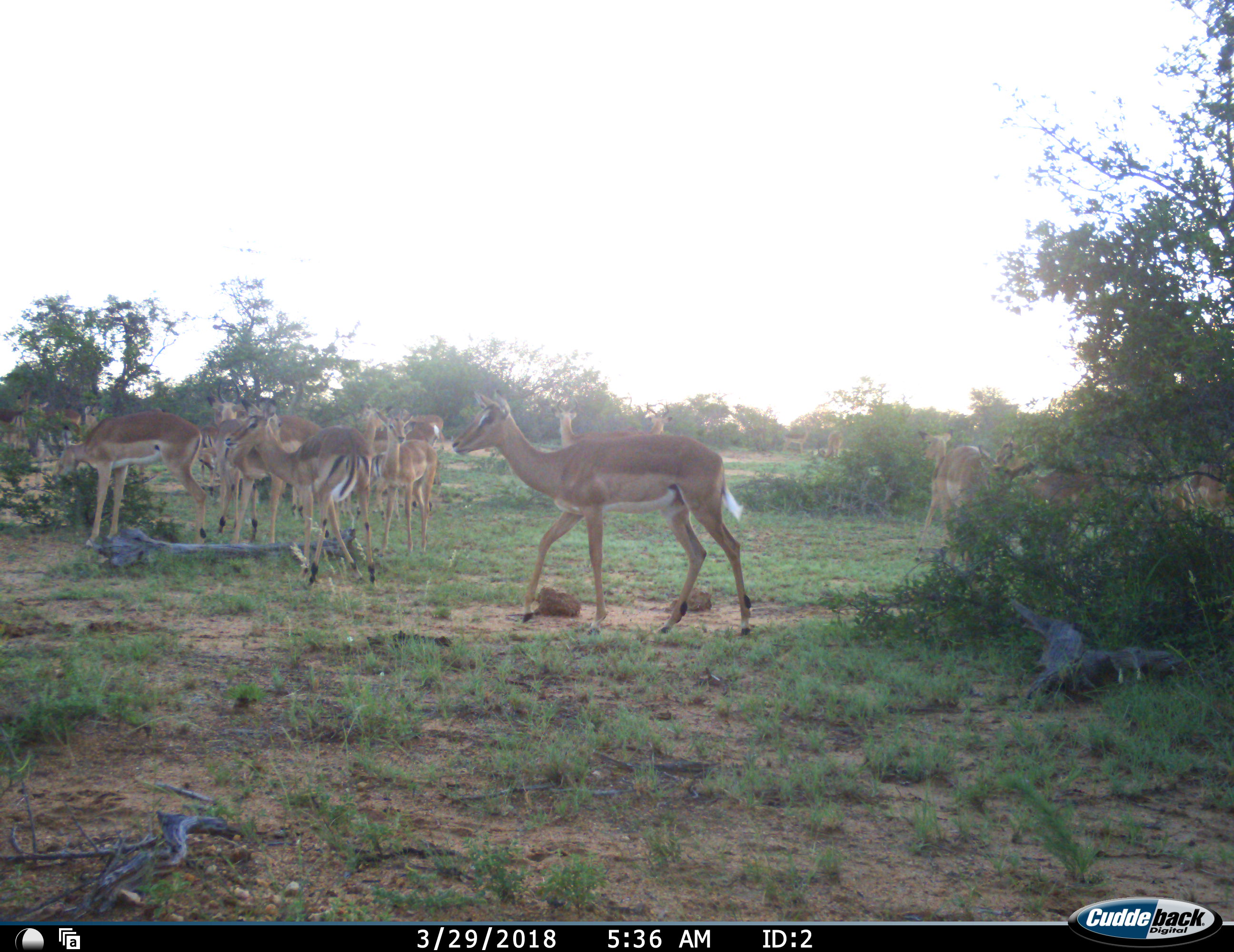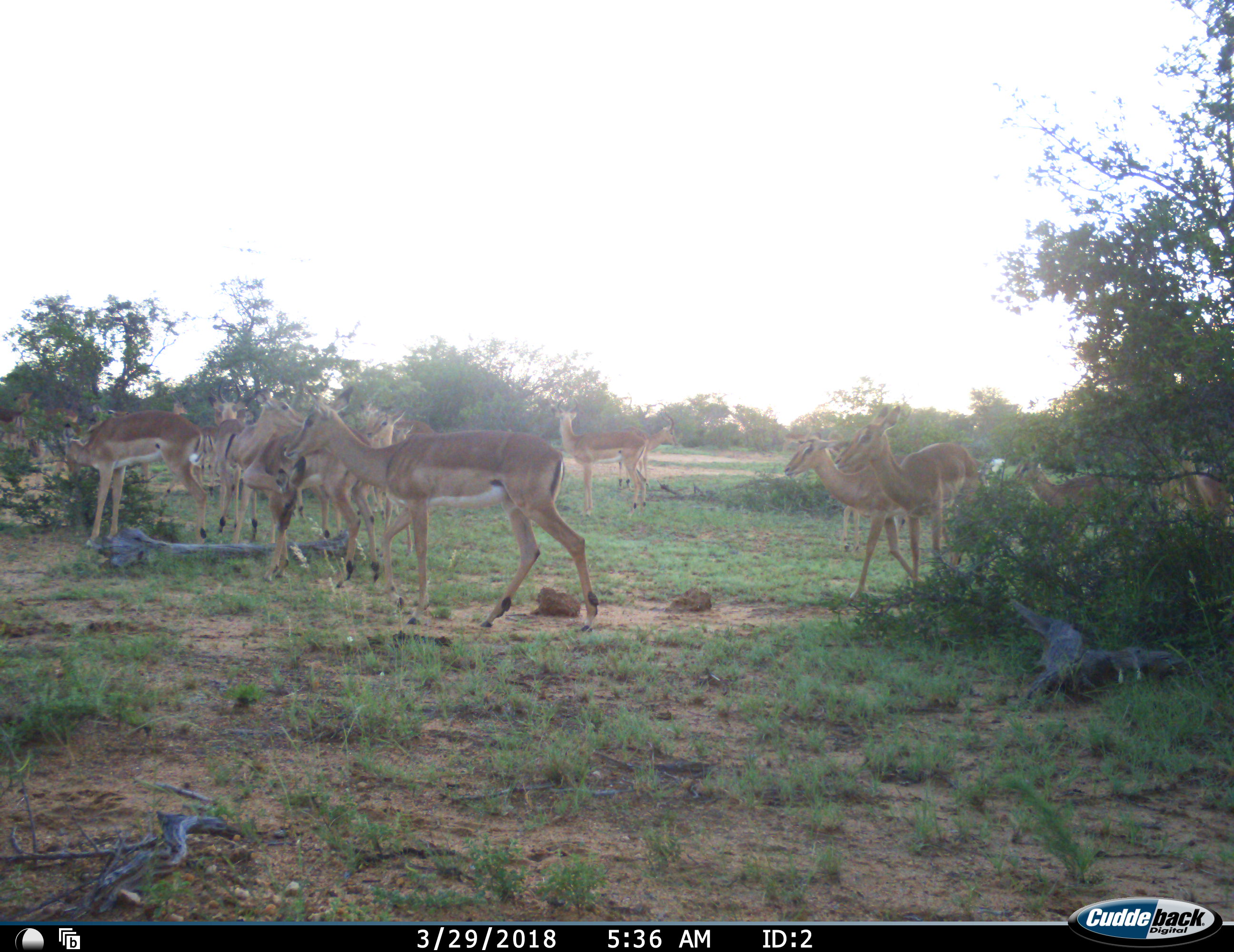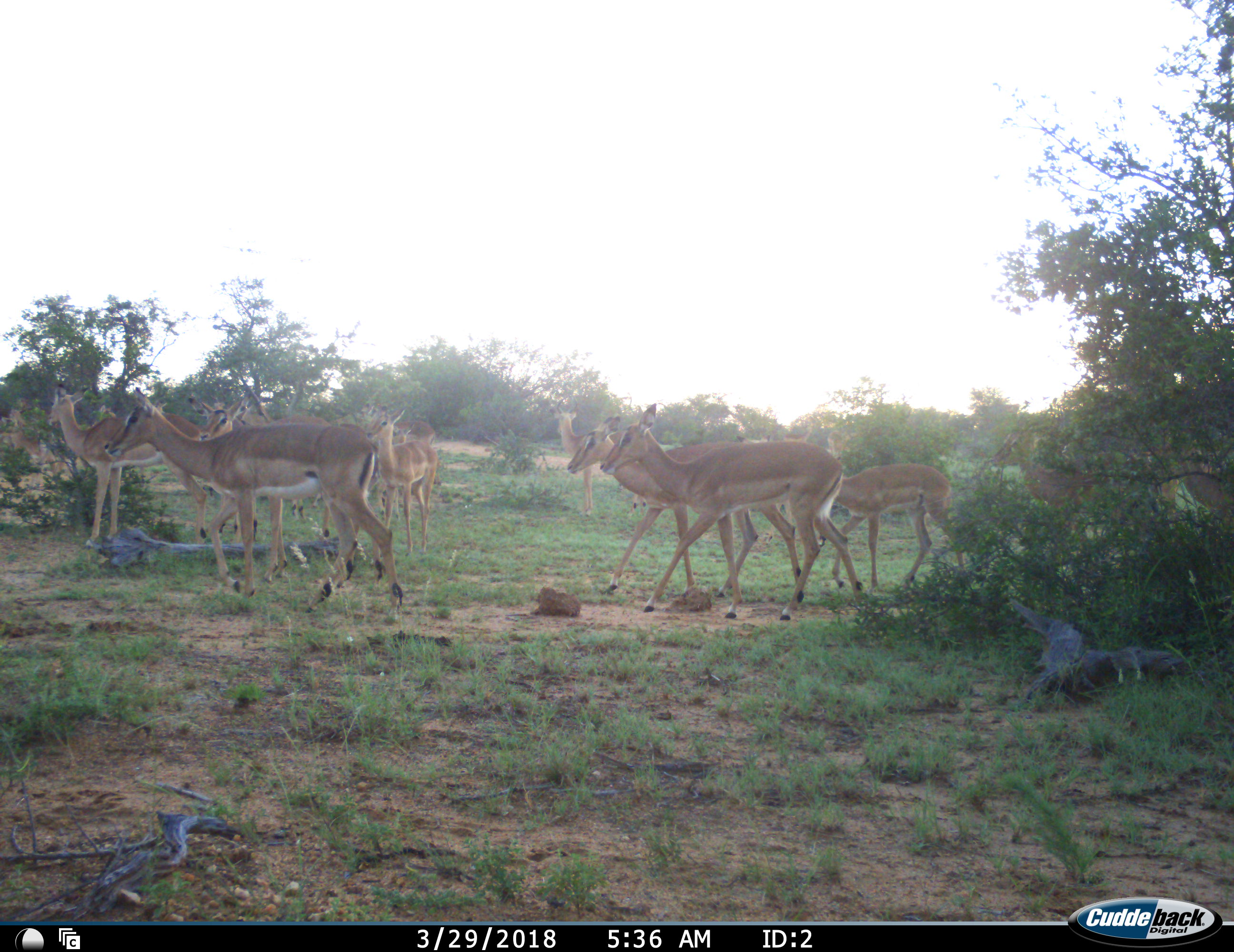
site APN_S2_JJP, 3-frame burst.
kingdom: Animalia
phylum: Chordata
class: Mammalia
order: Artiodactyla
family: Bovidae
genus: Aepyceros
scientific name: Aepyceros melampus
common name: impala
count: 11-50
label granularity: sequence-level